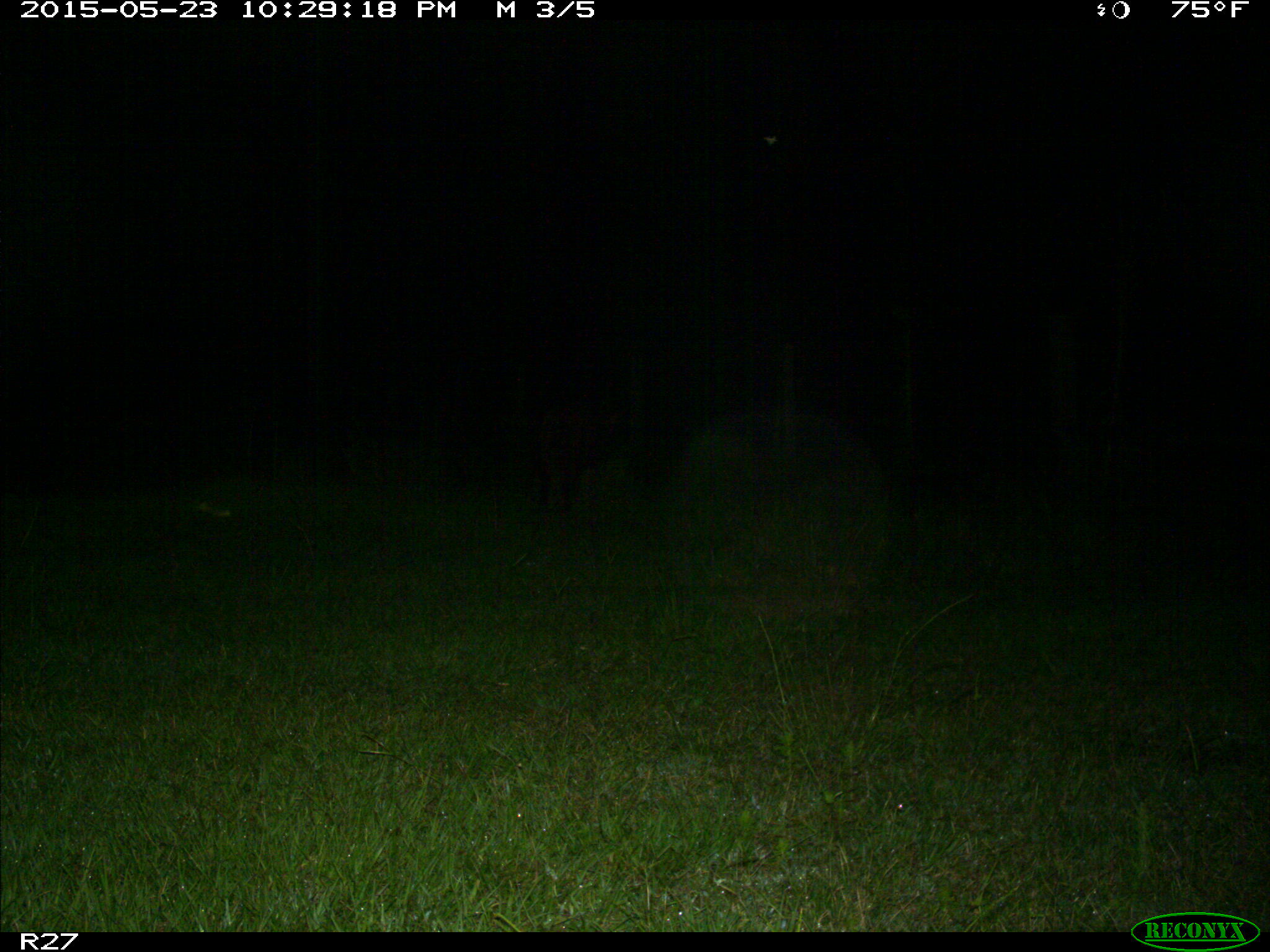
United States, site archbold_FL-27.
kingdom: Animalia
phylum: Chordata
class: Mammalia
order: Artiodactyla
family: Suidae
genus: Sus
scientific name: Sus scrofa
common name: wild boar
Sus scrofa (wild boar).